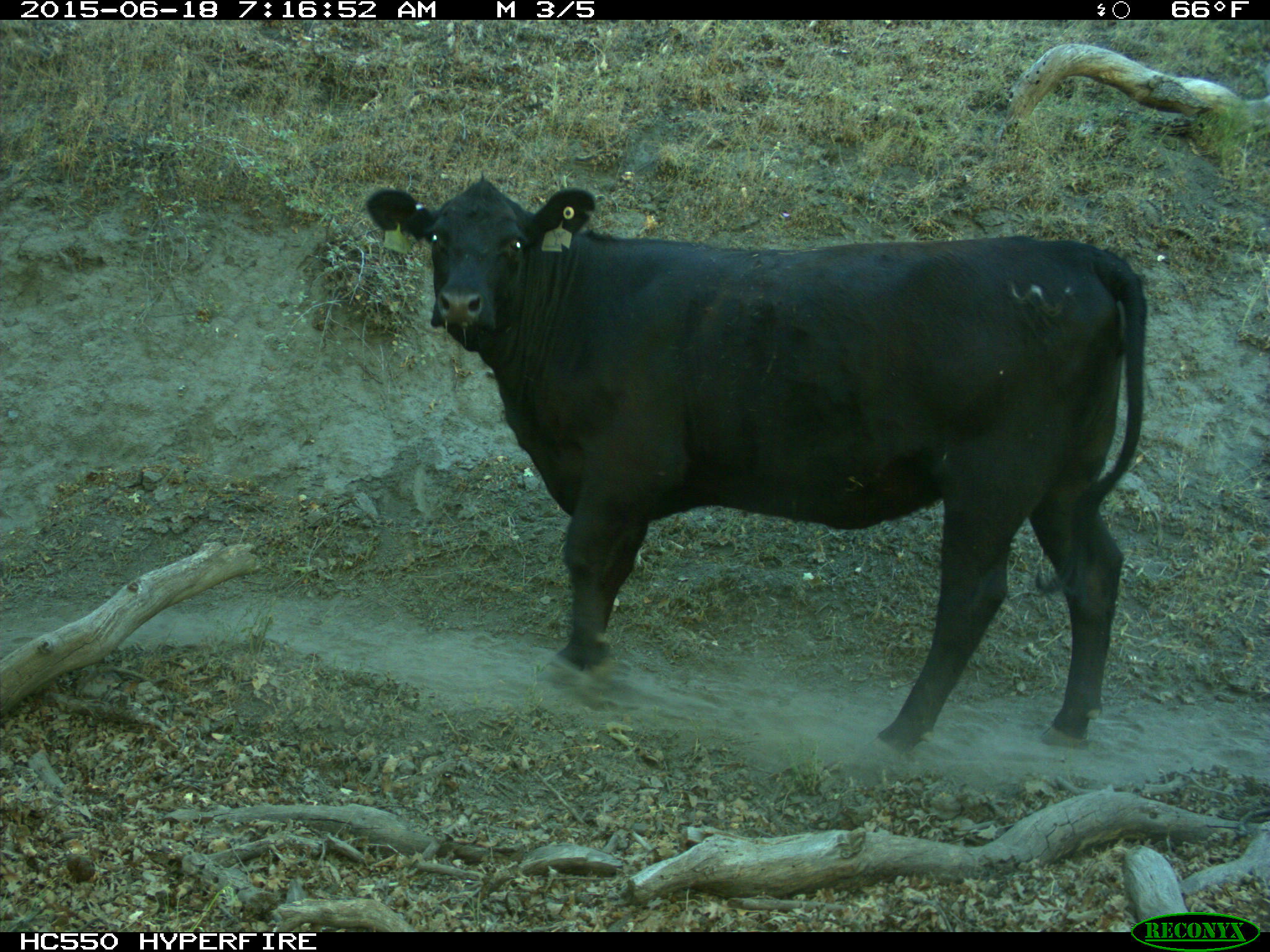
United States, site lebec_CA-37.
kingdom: Animalia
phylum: Chordata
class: Mammalia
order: Artiodactyla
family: Bovidae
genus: Bos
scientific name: Bos taurus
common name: domestic cow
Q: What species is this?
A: Bos taurus (domestic cow).